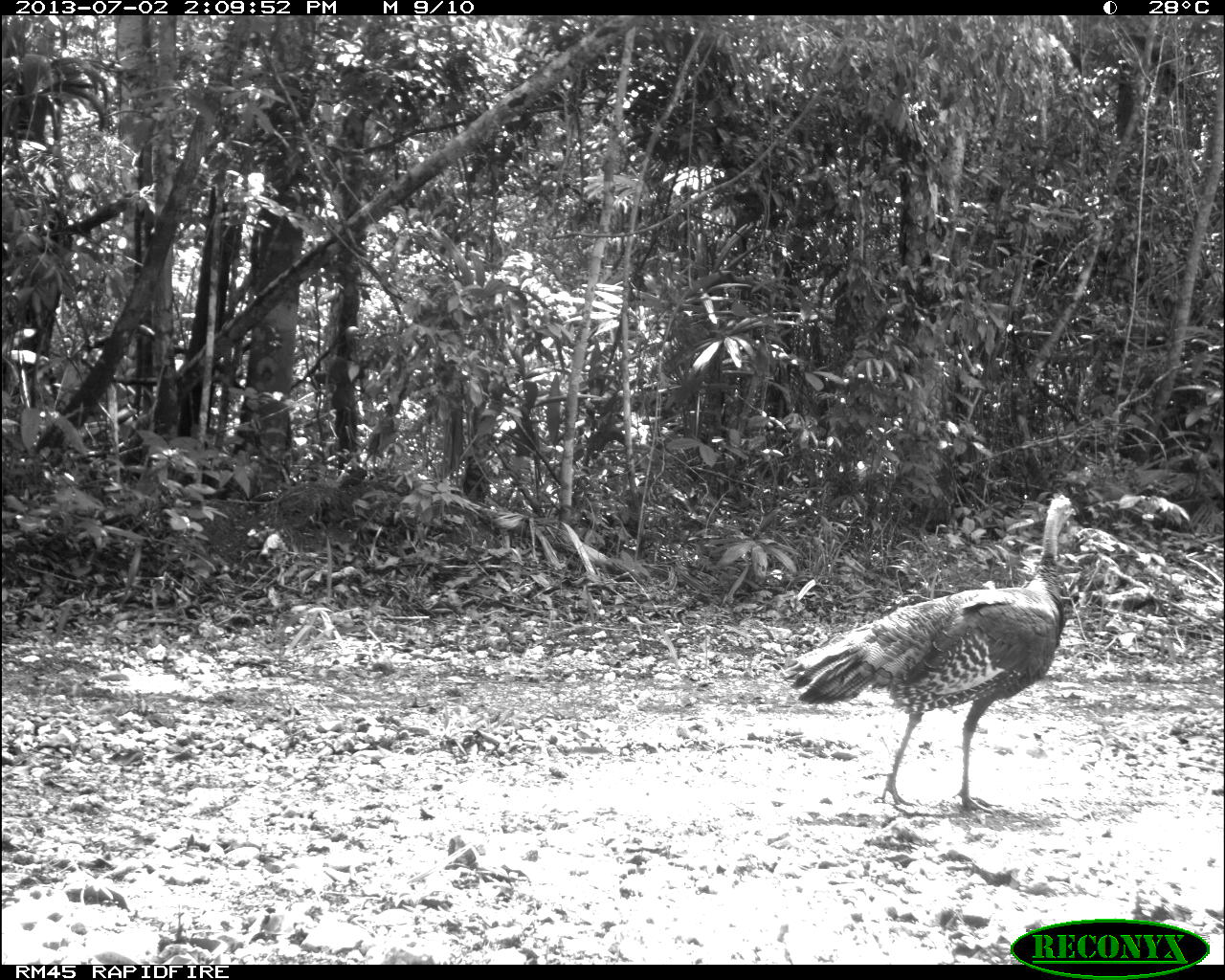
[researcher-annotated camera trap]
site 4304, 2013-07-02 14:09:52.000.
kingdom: Animalia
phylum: Chordata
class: Aves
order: Galliformes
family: Phasianidae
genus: Meleagris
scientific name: Meleagris ocellata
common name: ocellated turkey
Meleagris ocellata (ocellated turkey), count 1, sex female.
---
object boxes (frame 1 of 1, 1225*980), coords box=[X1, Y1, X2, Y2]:
meleagris ocellata: box=[784, 495, 1076, 810]